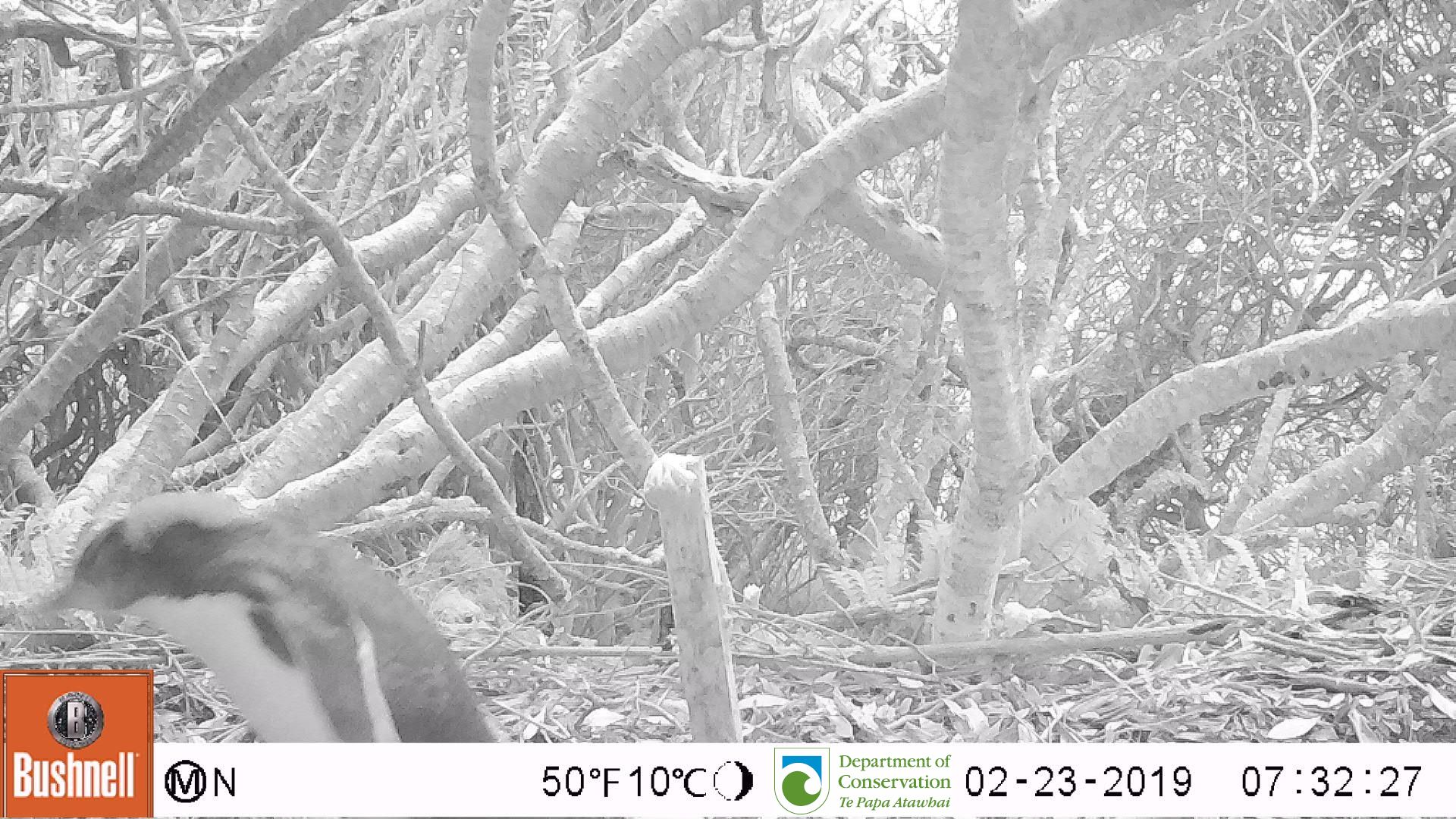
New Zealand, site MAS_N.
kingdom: Animalia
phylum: Chordata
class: Aves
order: Sphenisciformes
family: Spheniscidae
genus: Megadyptes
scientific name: Megadyptes antipodes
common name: yellow-eyed penguin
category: yellow eyed penguin